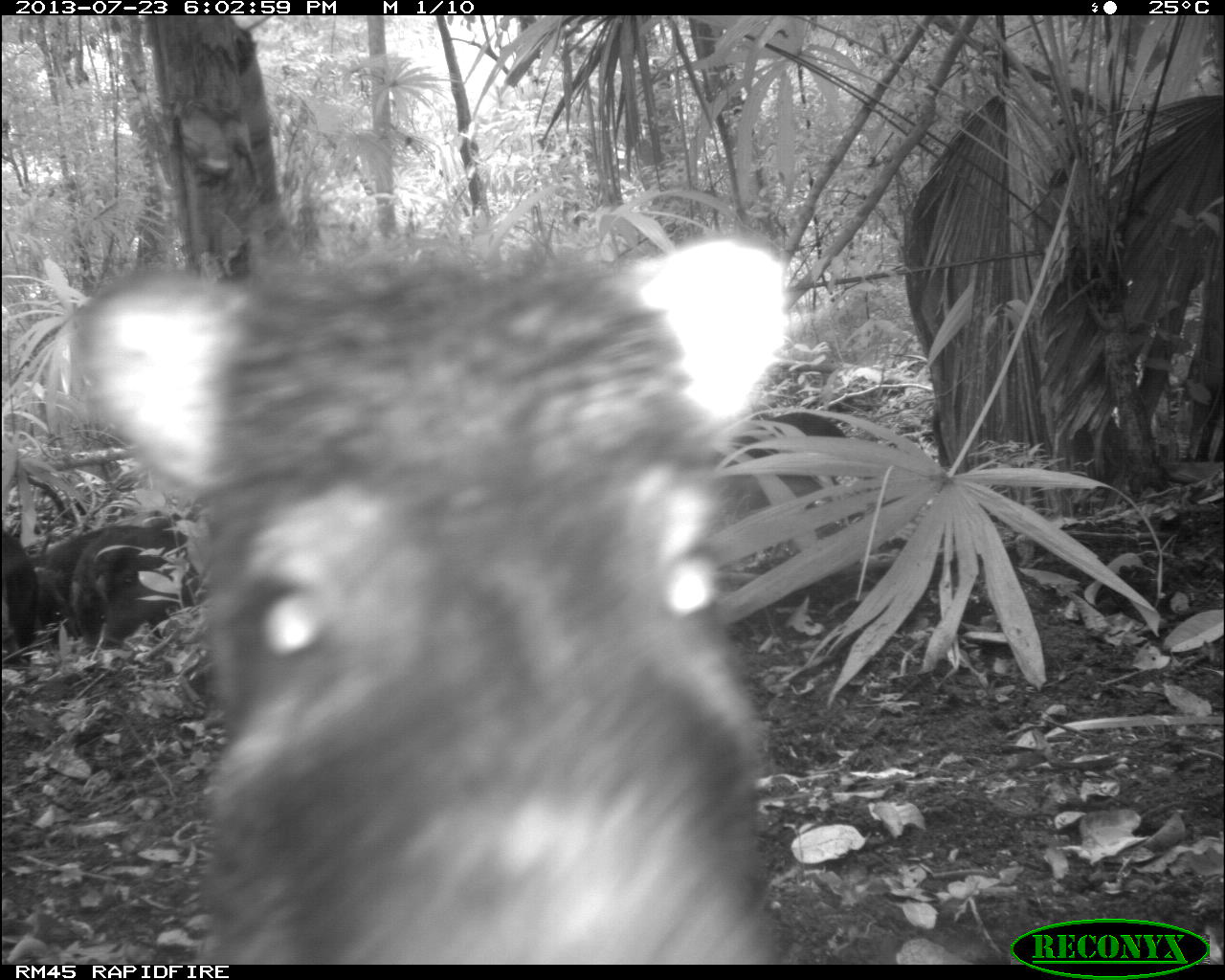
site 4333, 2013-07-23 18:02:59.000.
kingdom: Animalia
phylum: Chordata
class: Mammalia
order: Artiodactyla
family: Tayassuidae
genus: Tayassu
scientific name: Tayassu pecari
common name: white-lipped peccary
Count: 1.